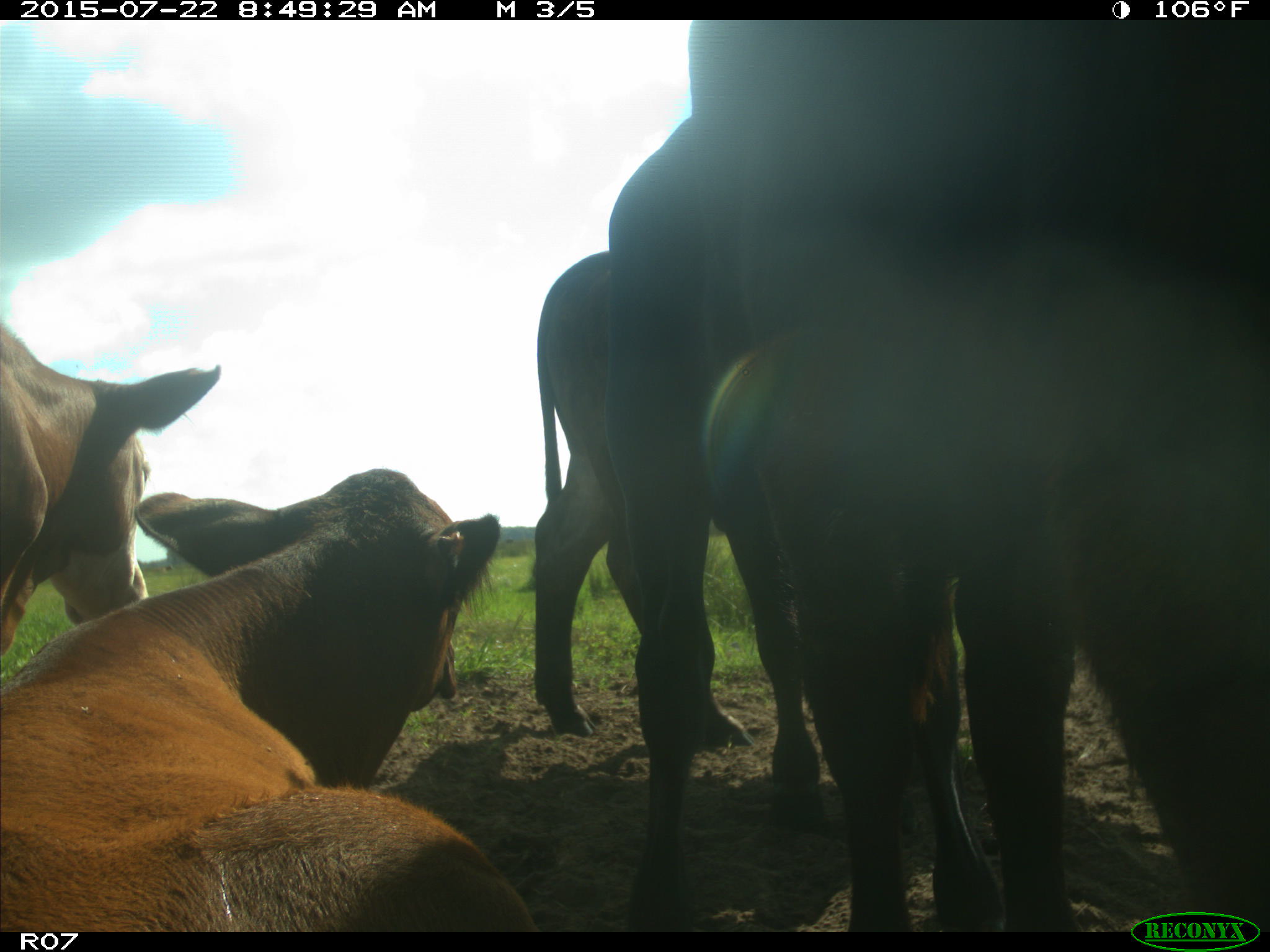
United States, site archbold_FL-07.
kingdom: Animalia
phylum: Chordata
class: Mammalia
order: Artiodactyla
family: Suidae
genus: Sus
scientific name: Sus scrofa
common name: wild boar